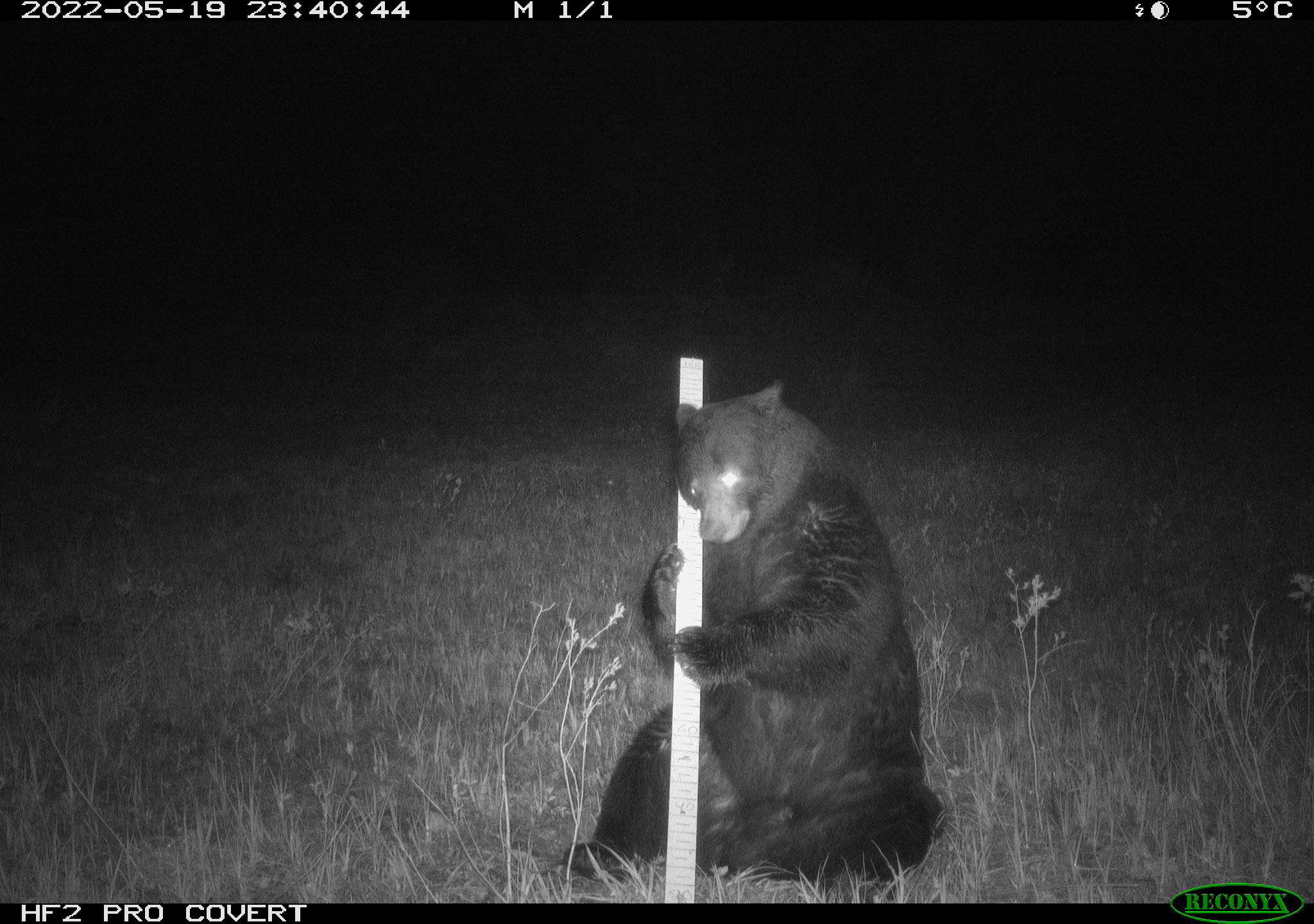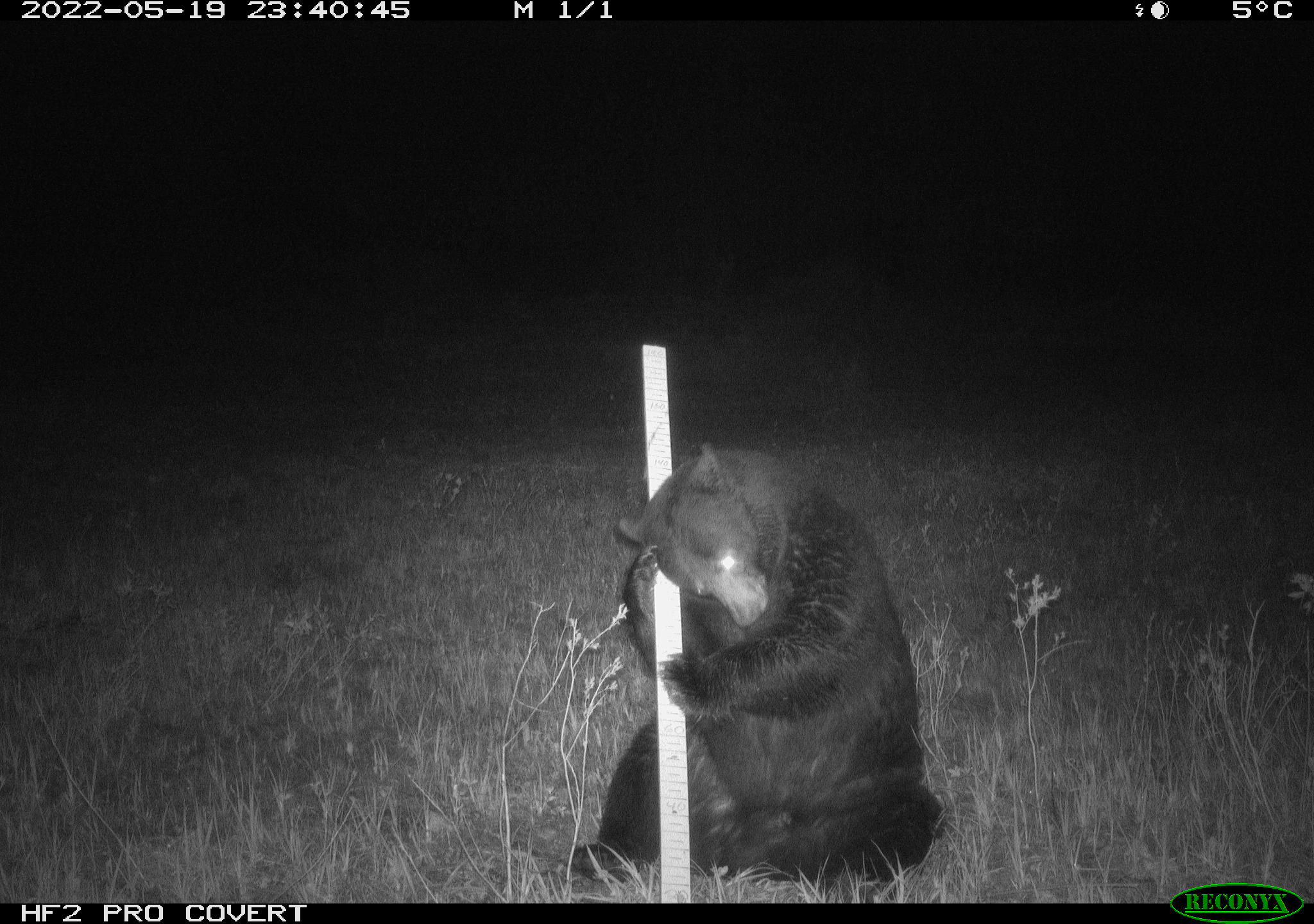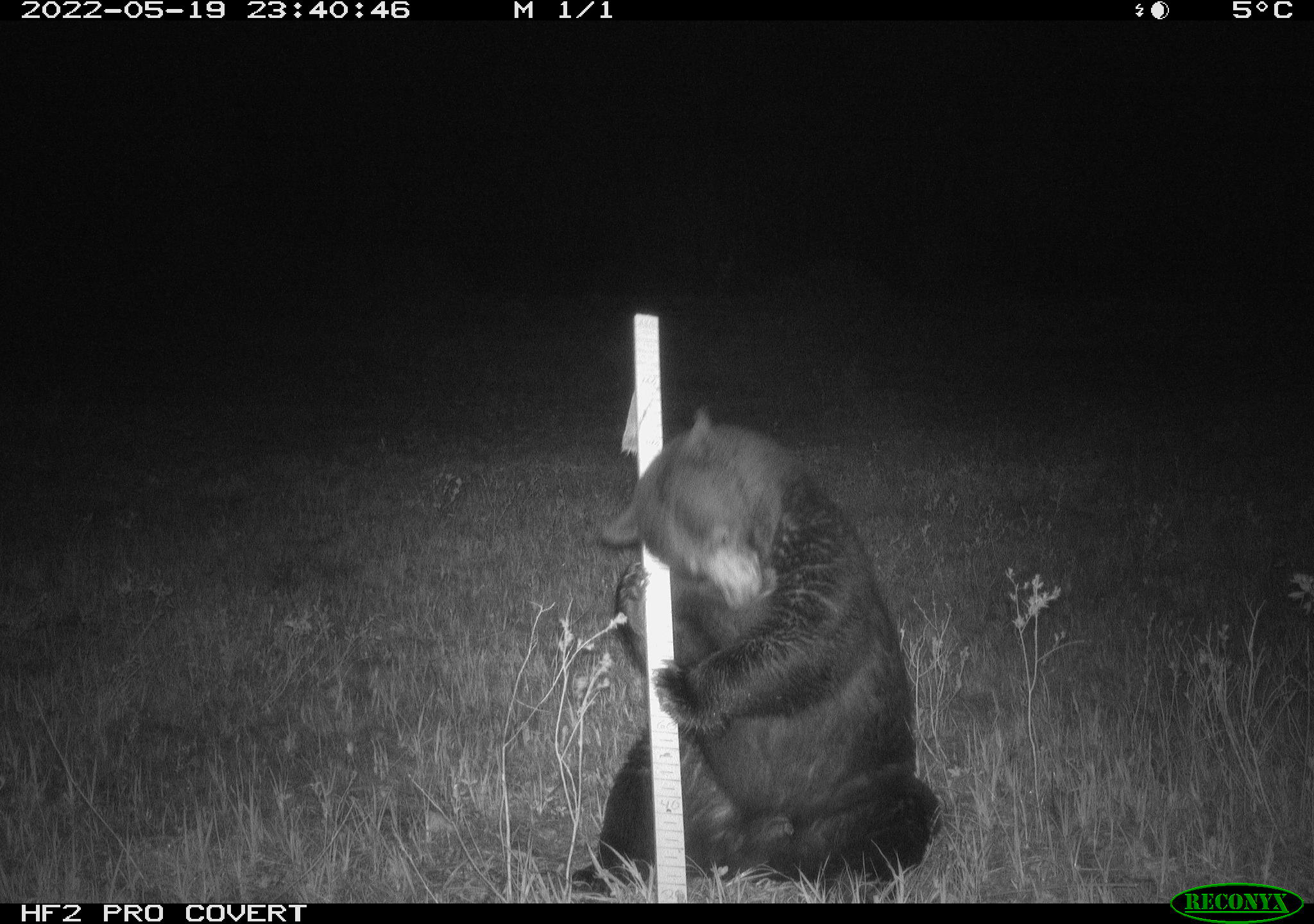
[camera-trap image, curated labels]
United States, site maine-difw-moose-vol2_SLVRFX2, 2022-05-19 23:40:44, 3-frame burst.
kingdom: Animalia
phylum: Chordata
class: Mammalia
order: Carnivora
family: Ursidae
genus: Ursus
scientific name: Ursus americanus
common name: black bear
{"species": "black bear (Ursus americanus)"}